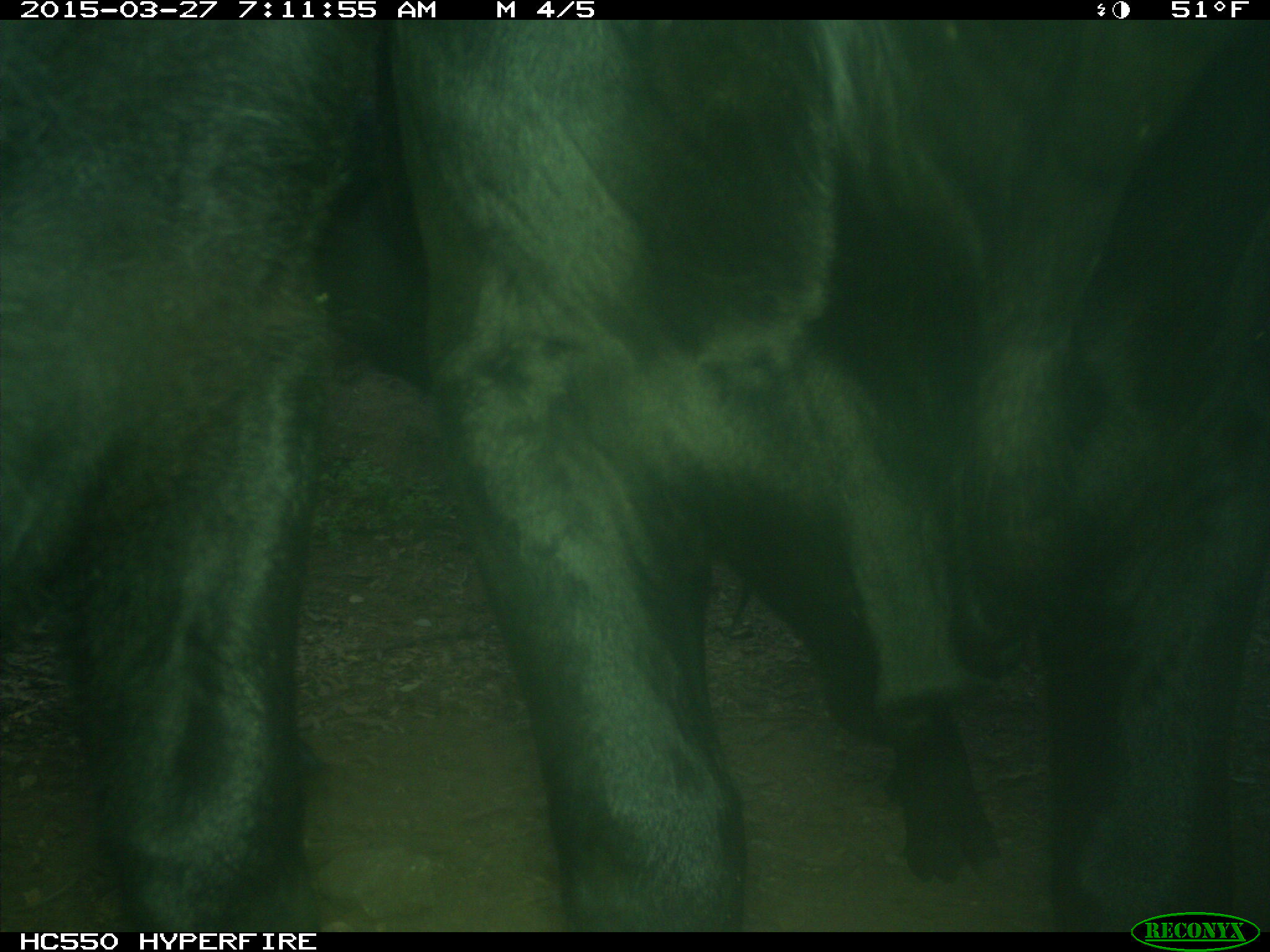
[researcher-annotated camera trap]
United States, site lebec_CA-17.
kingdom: Animalia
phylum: Chordata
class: Mammalia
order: Artiodactyla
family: Bovidae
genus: Bos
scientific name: Bos taurus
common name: domestic cow